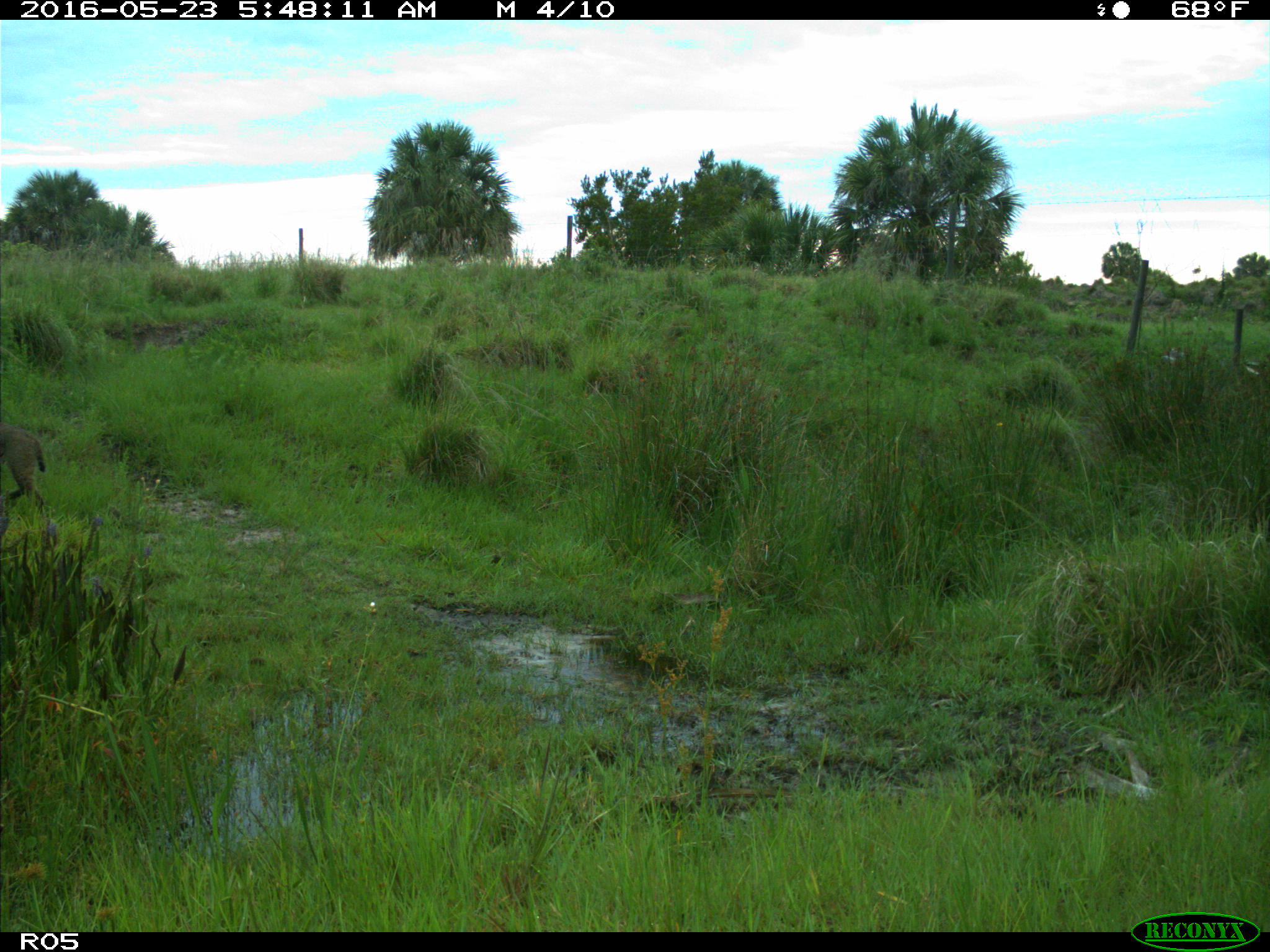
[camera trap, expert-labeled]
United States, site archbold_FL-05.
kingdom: Animalia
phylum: Chordata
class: Mammalia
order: Carnivora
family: Felidae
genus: Lynx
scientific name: Lynx rufus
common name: bobcat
Lynx rufus (bobcat).